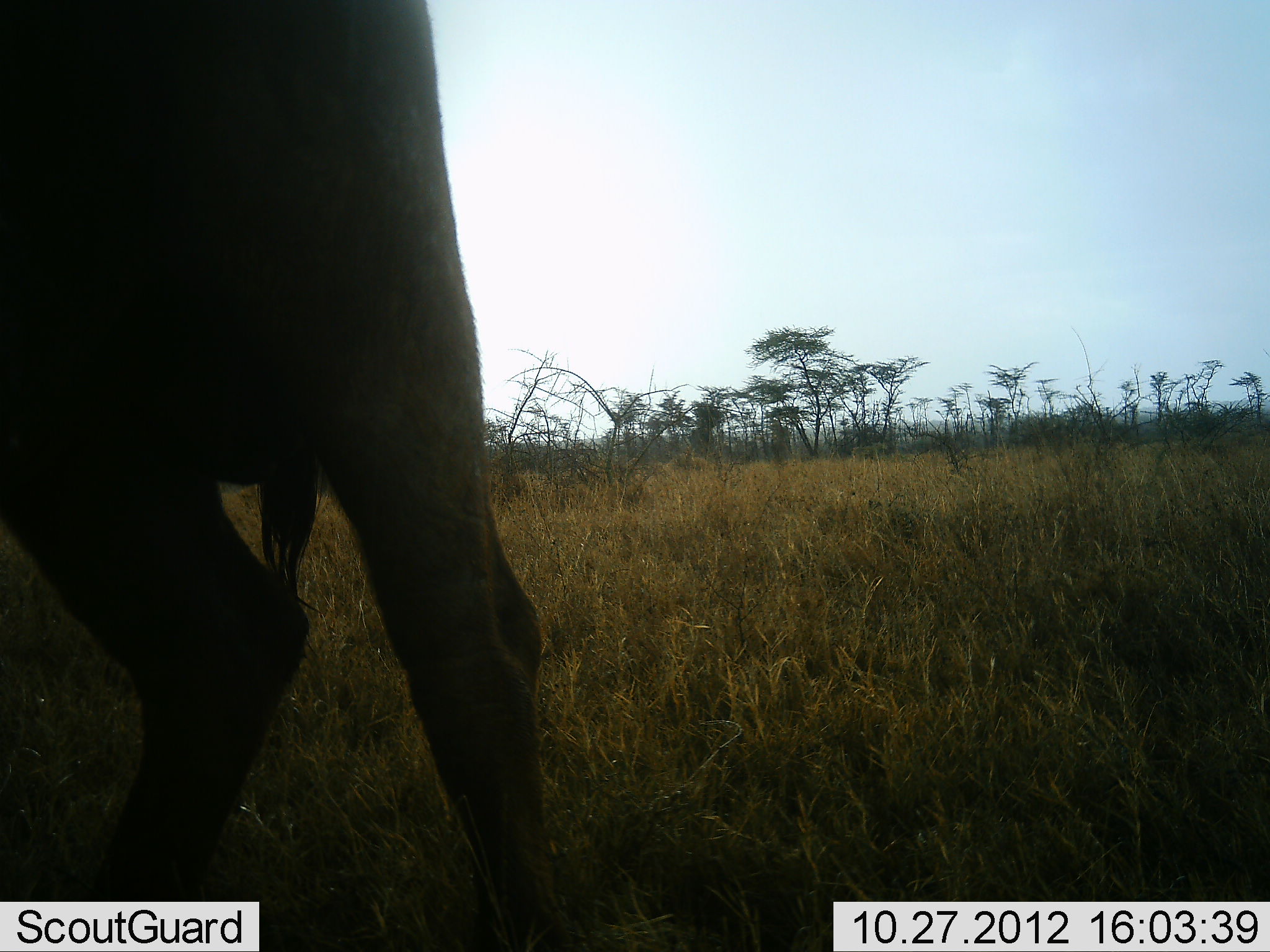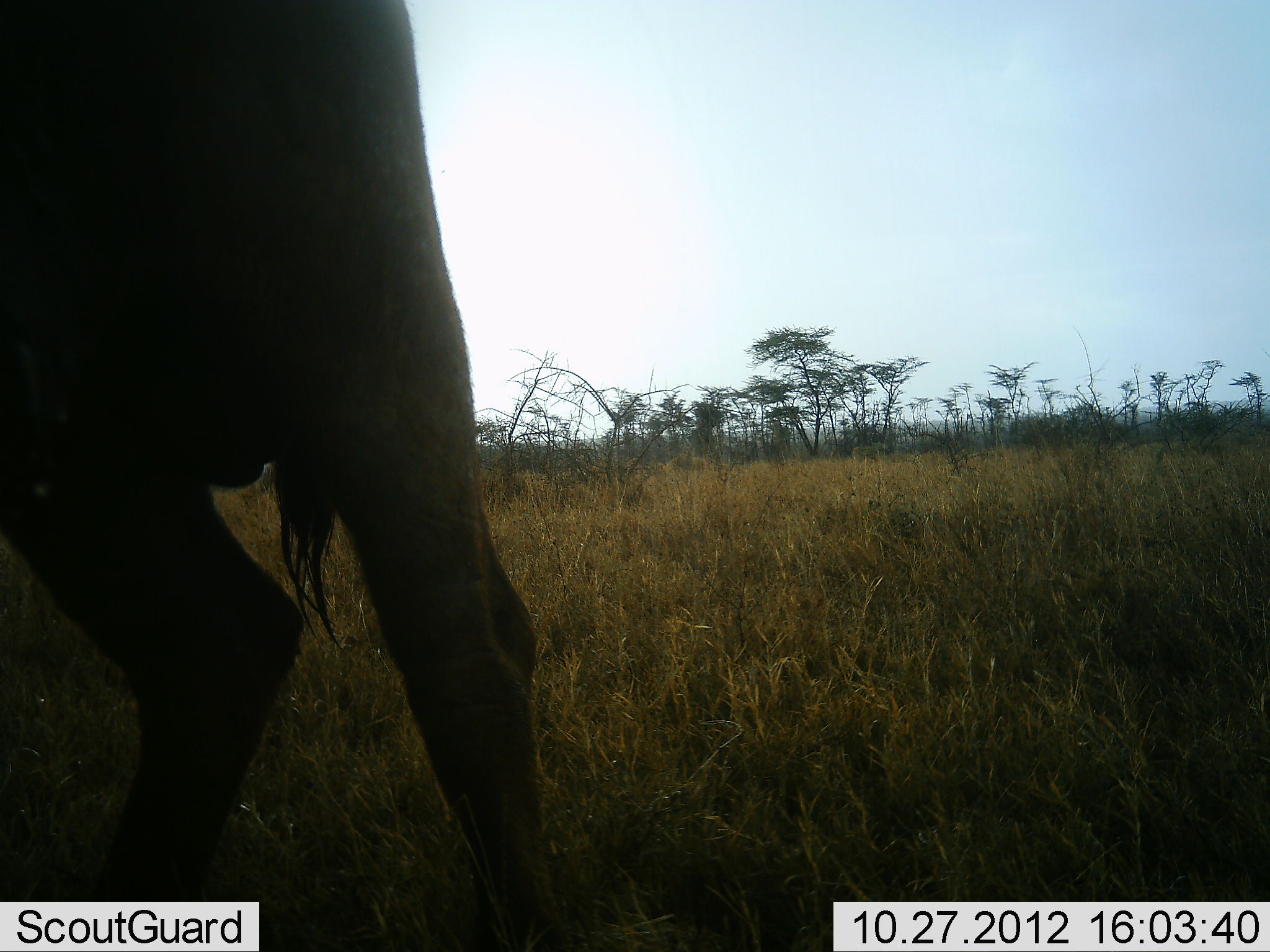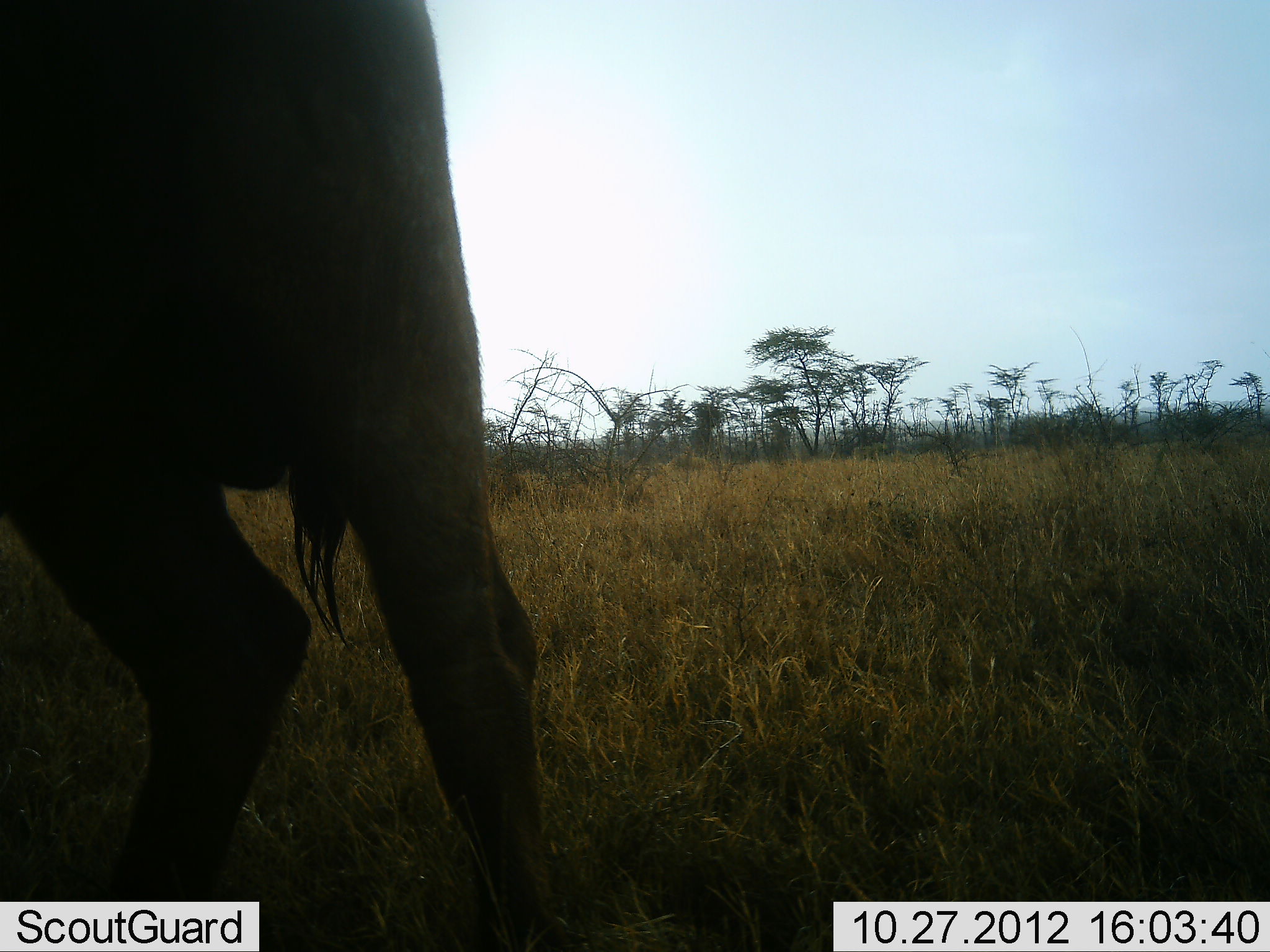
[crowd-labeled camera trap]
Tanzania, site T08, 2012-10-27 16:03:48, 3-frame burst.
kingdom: Animalia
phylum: Chordata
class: Mammalia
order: Artiodactyla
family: Bovidae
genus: Connochaetes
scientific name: Connochaetes taurinus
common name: blue wildebeest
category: wildebeest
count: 1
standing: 90%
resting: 0%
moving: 20%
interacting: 0%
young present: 0%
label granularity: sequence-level